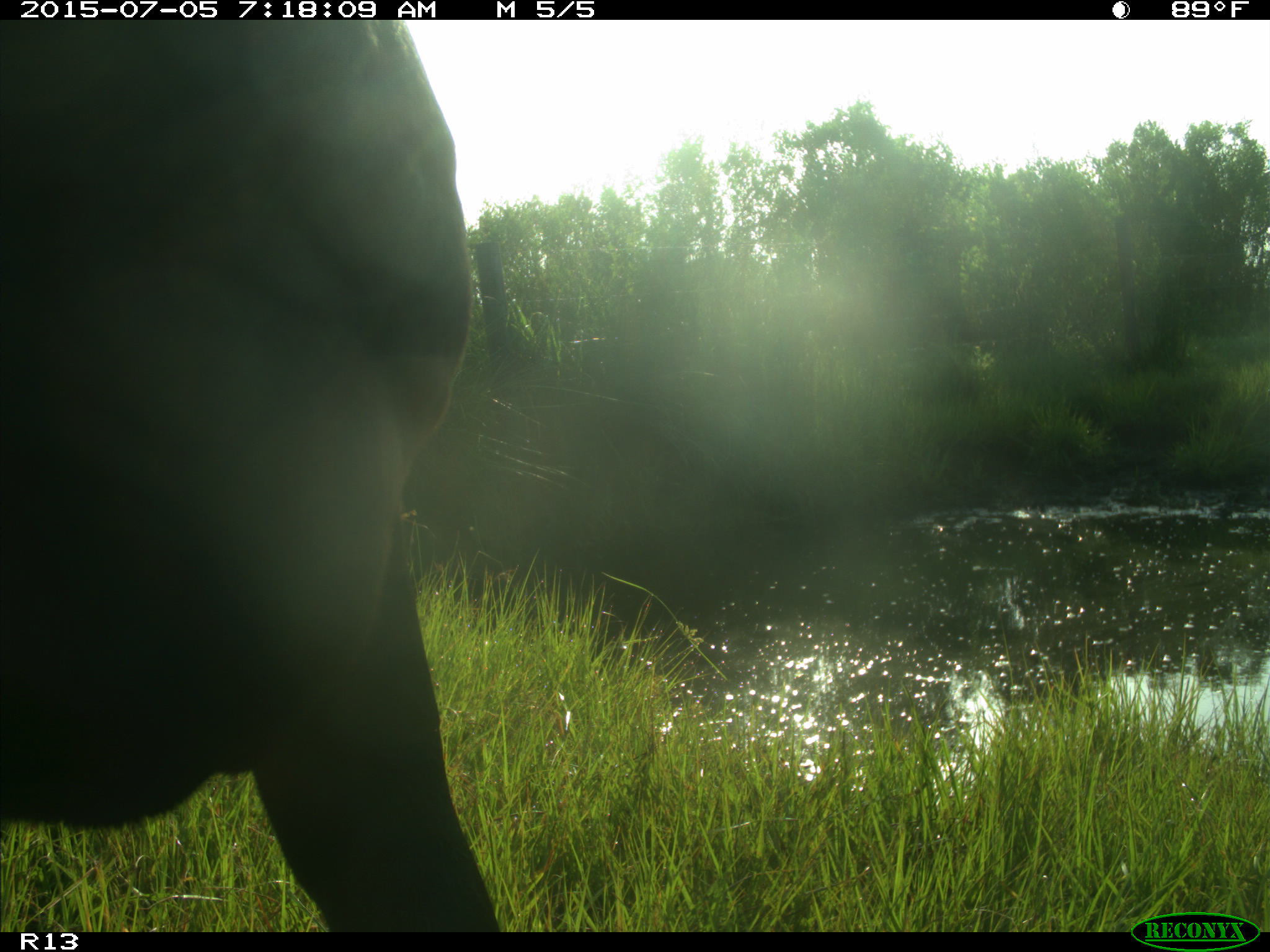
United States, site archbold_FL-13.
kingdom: Animalia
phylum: Chordata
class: Mammalia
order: Artiodactyla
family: Bovidae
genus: Bos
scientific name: Bos taurus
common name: domestic cow